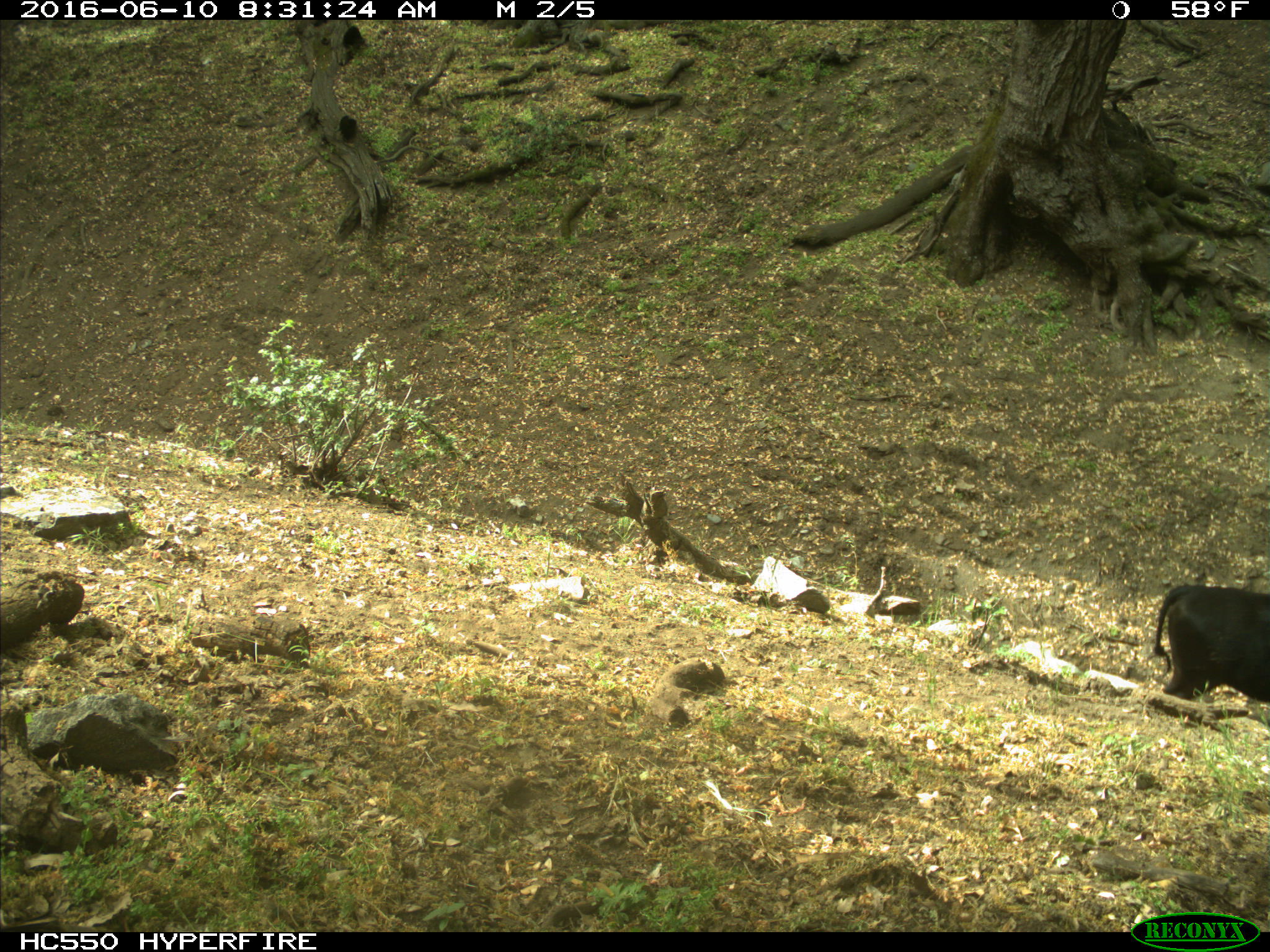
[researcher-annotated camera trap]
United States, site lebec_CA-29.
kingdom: Animalia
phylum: Chordata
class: Mammalia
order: Artiodactyla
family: Bovidae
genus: Bos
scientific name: Bos taurus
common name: domestic cow